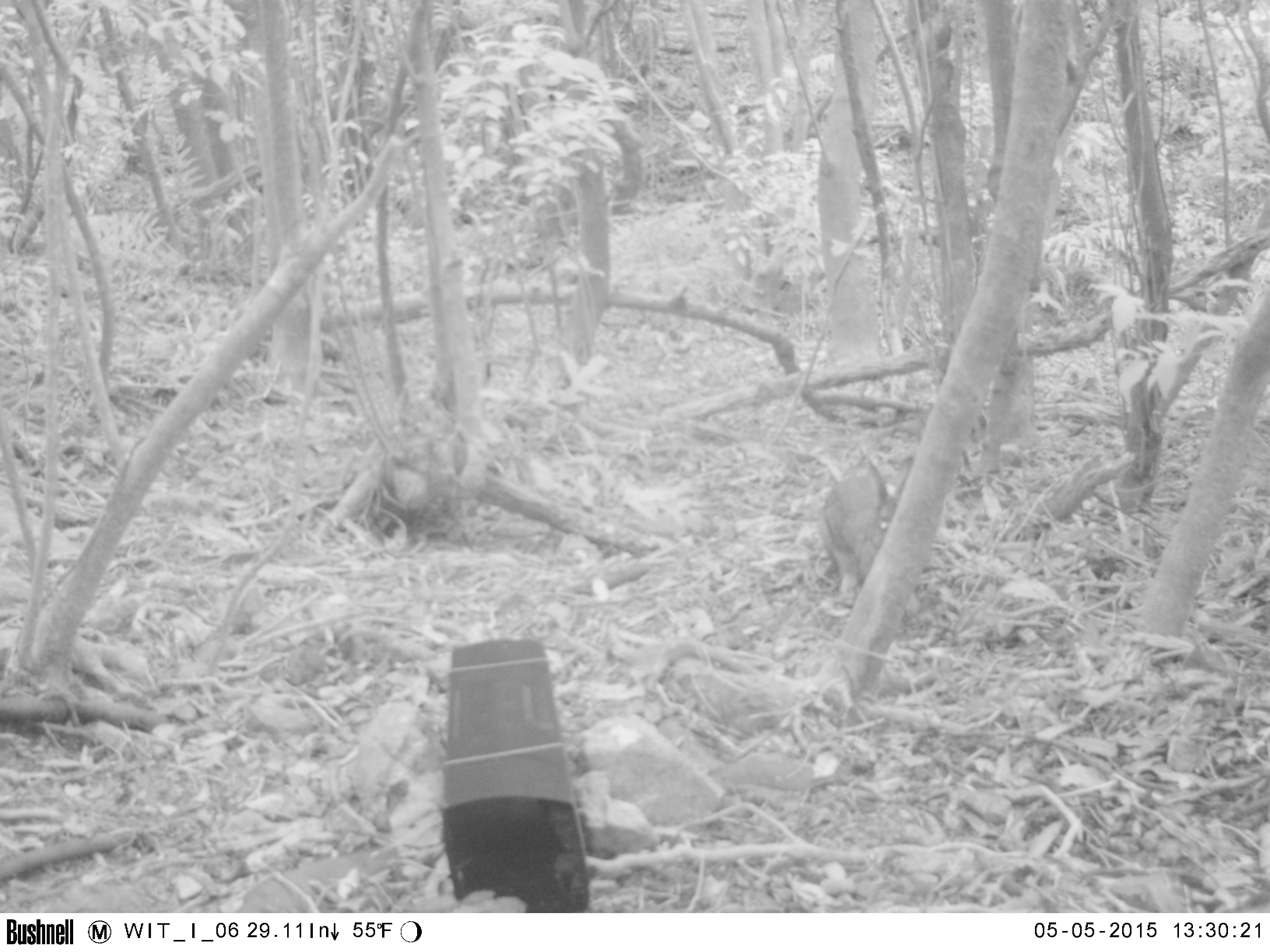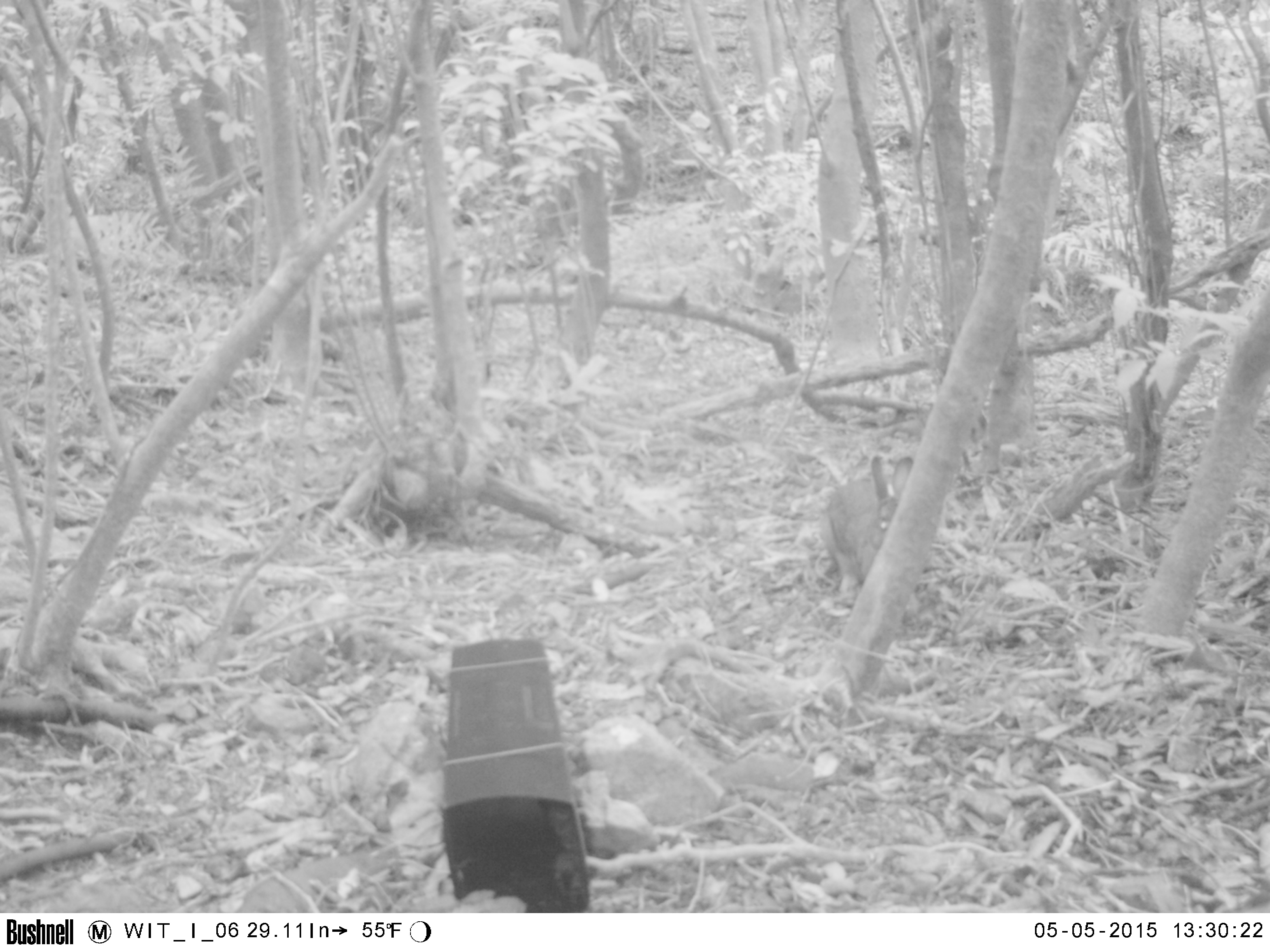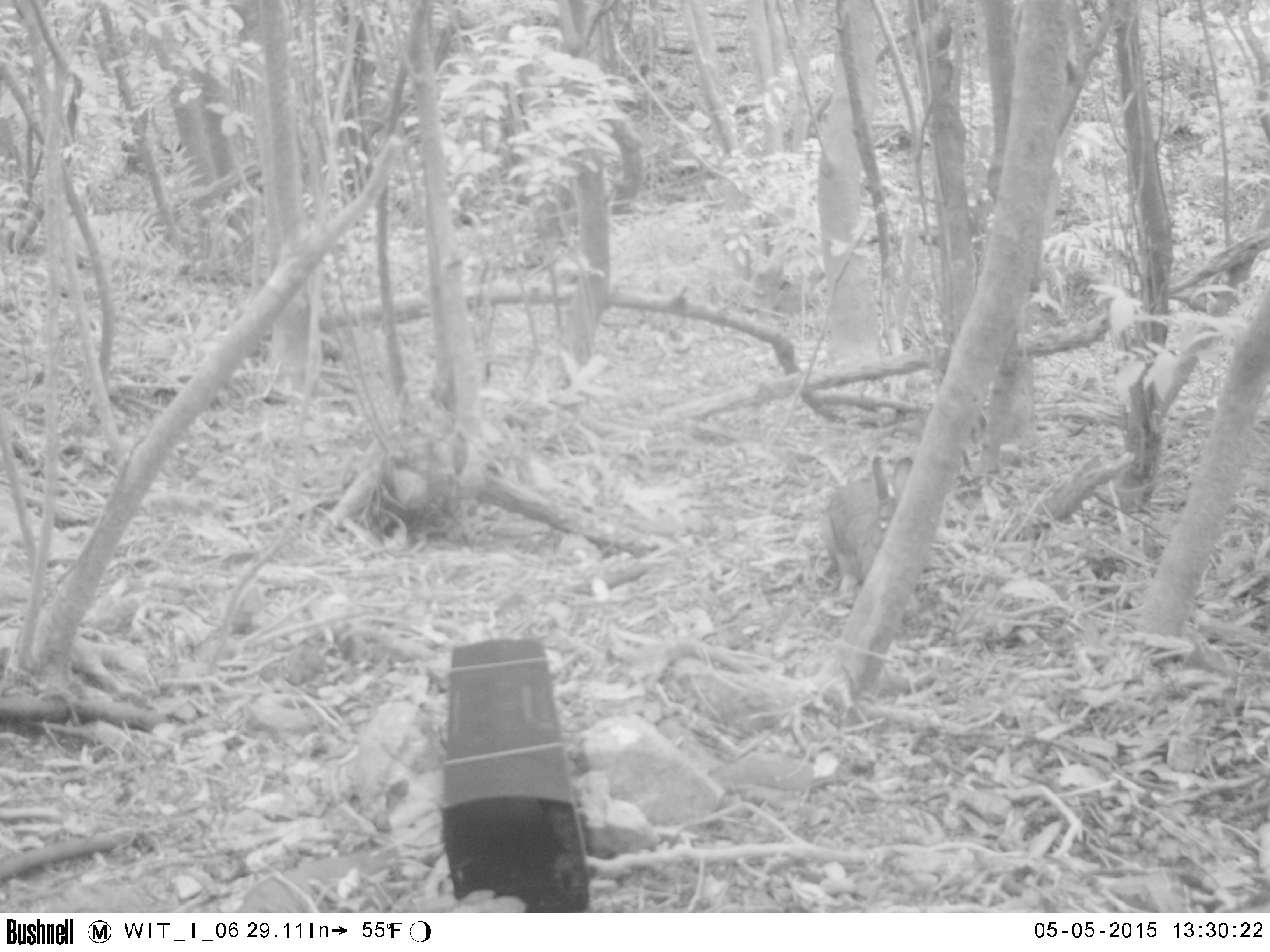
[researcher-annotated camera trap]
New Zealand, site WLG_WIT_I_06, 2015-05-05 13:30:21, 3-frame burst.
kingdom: Animalia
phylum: Chordata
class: Mammalia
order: Lagomorpha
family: Leporidae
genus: Oryctolagus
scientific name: Oryctolagus cuniculus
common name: european rabbit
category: rabbit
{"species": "rabbit (european rabbit) (Oryctolagus cuniculus)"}